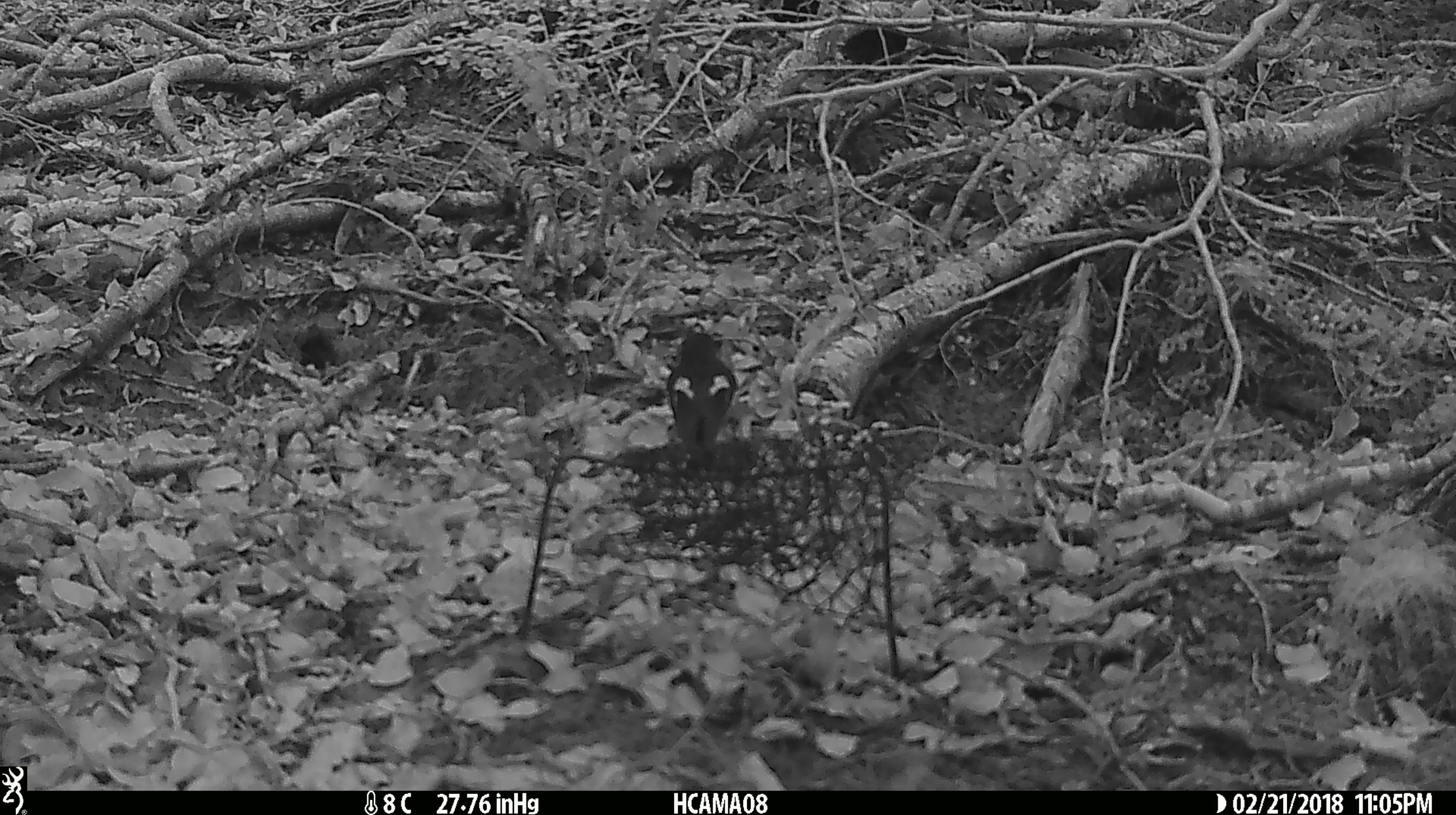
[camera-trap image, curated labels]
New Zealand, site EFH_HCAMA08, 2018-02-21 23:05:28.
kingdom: Animalia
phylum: Chordata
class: Aves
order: Passeriformes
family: Petroicidae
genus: Petroica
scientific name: Petroica macrocephala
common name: tomtit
Tomtit (Petroica macrocephala).